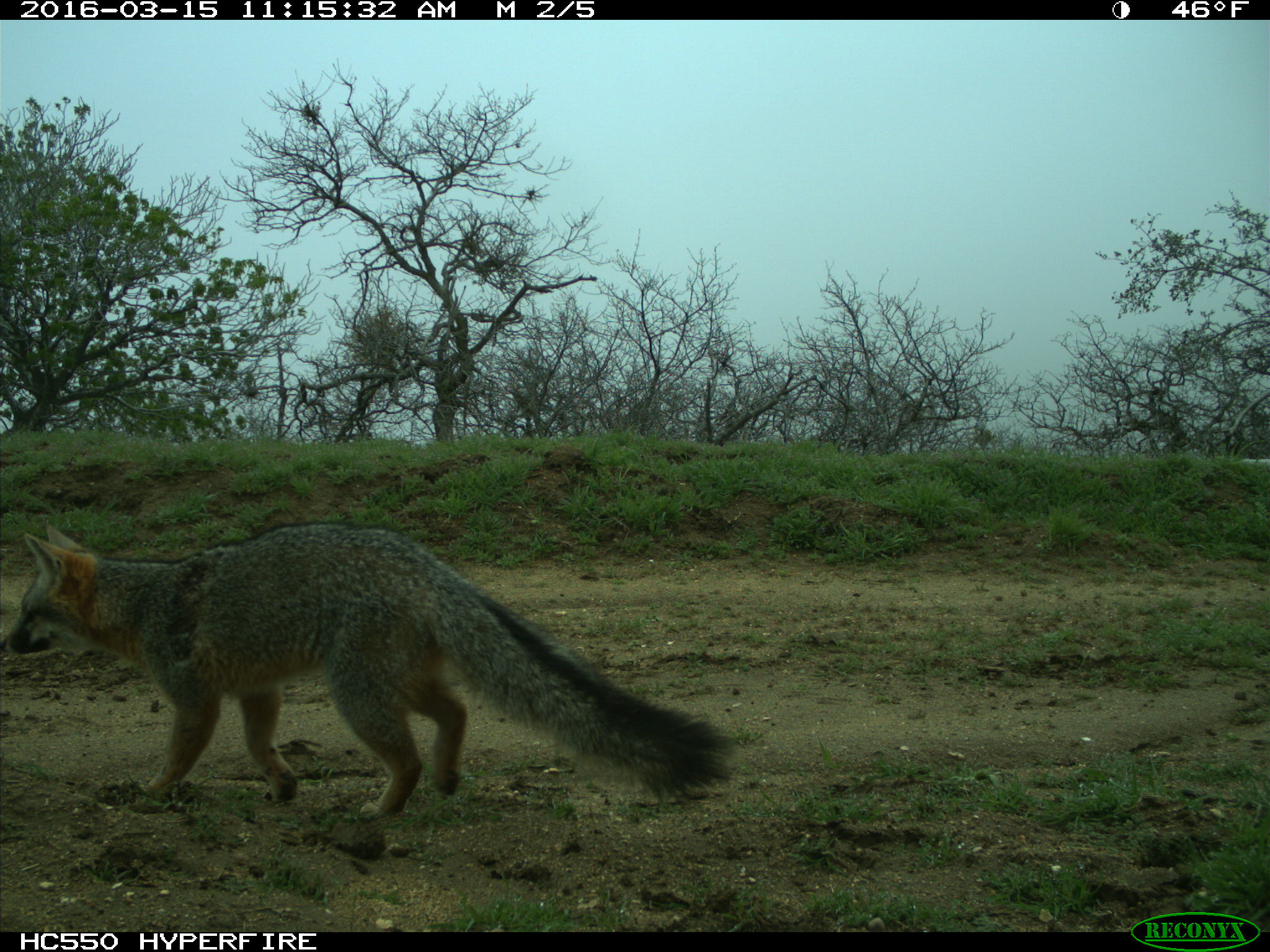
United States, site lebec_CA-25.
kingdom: Animalia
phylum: Chordata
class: Mammalia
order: Carnivora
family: Canidae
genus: Urocyon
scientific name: Urocyon cinereoargenteus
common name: gray fox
Urocyon cinereoargenteus (gray fox).